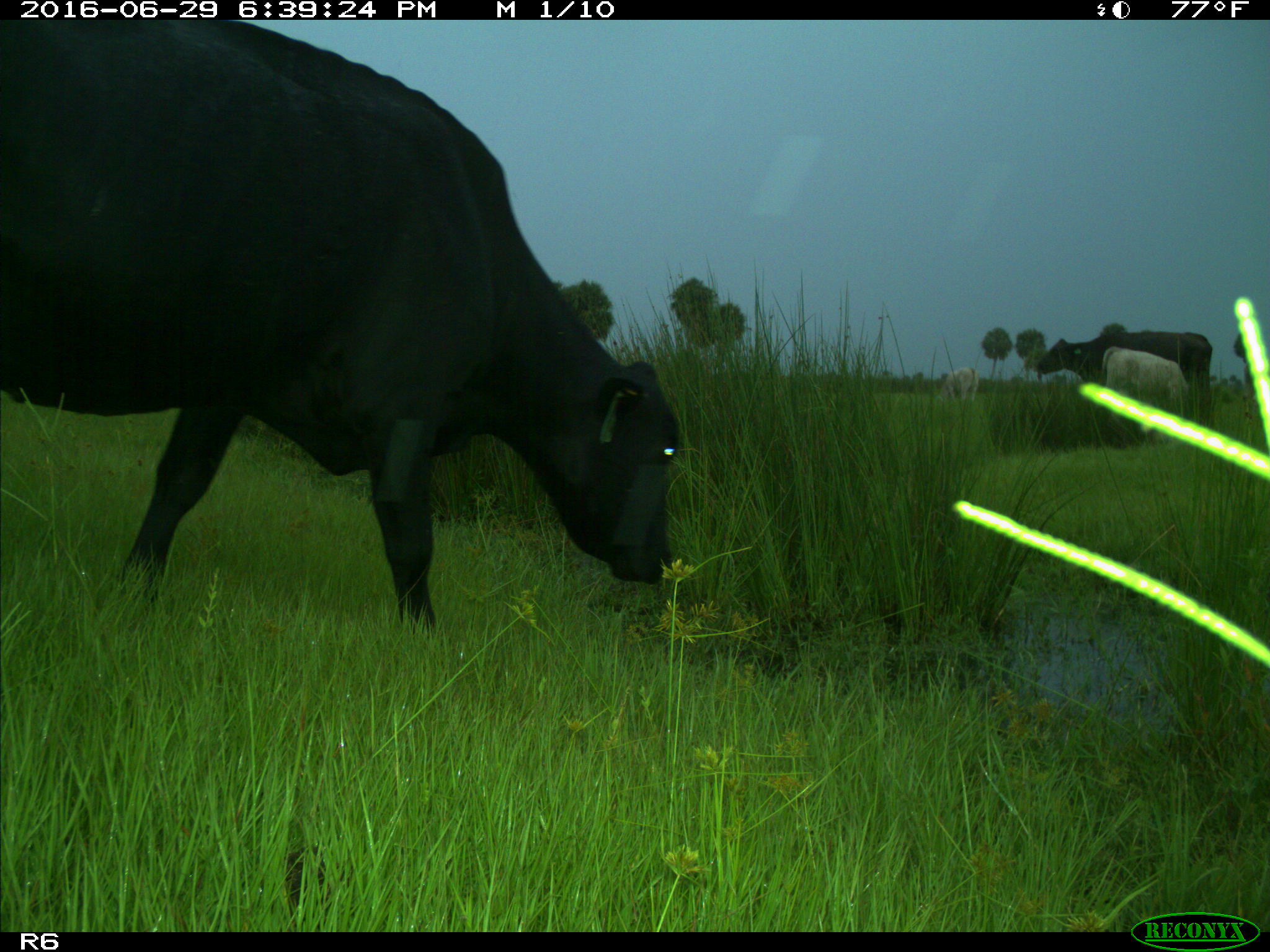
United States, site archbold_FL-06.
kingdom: Animalia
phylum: Chordata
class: Mammalia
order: Artiodactyla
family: Bovidae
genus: Bos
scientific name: Bos taurus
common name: domestic cow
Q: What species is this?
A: Bos taurus (domestic cow).